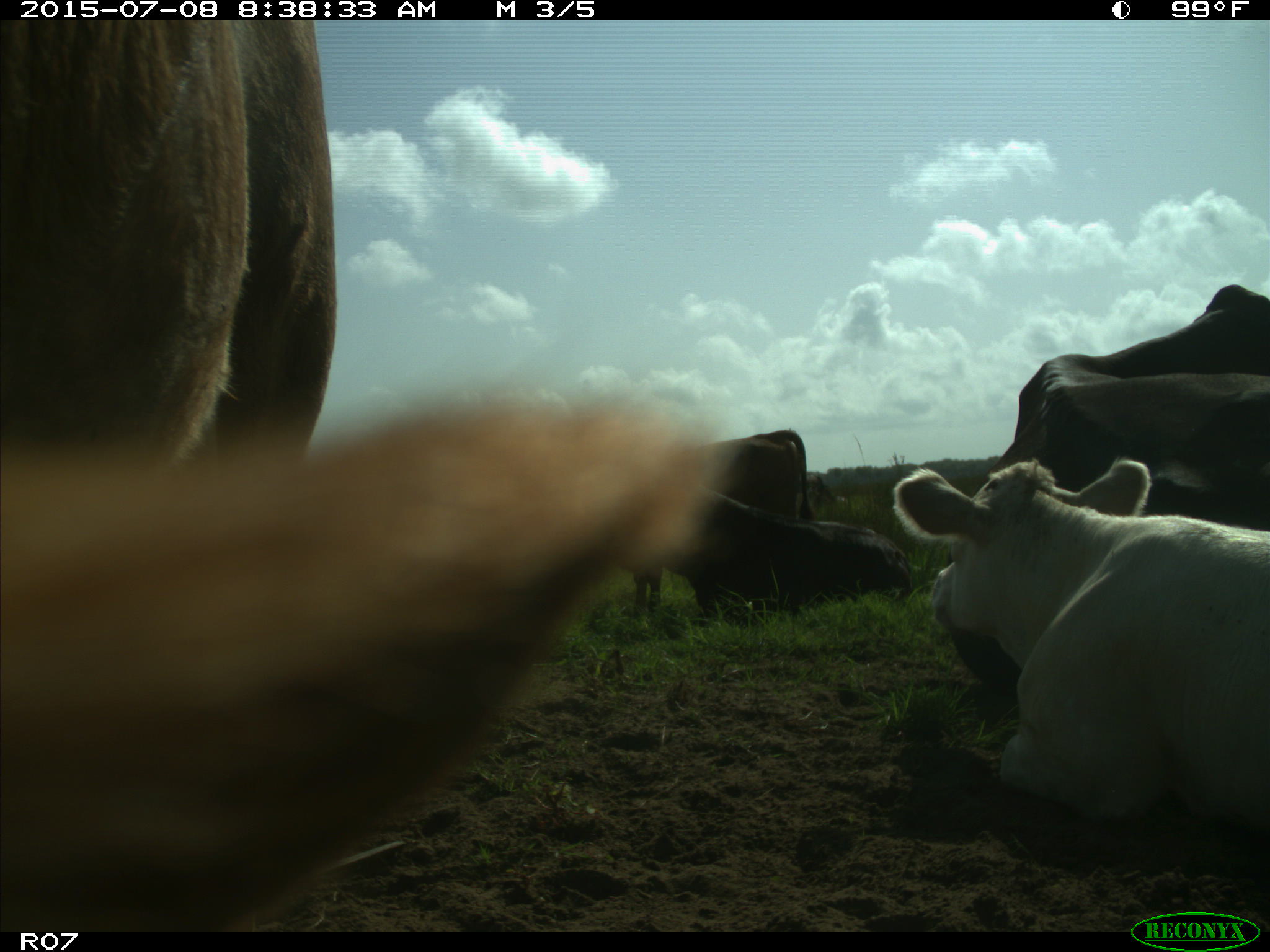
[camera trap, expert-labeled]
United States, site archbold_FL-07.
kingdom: Animalia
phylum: Chordata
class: Mammalia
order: Artiodactyla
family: Bovidae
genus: Bos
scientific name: Bos taurus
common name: domestic cow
Bos taurus (domestic cow).